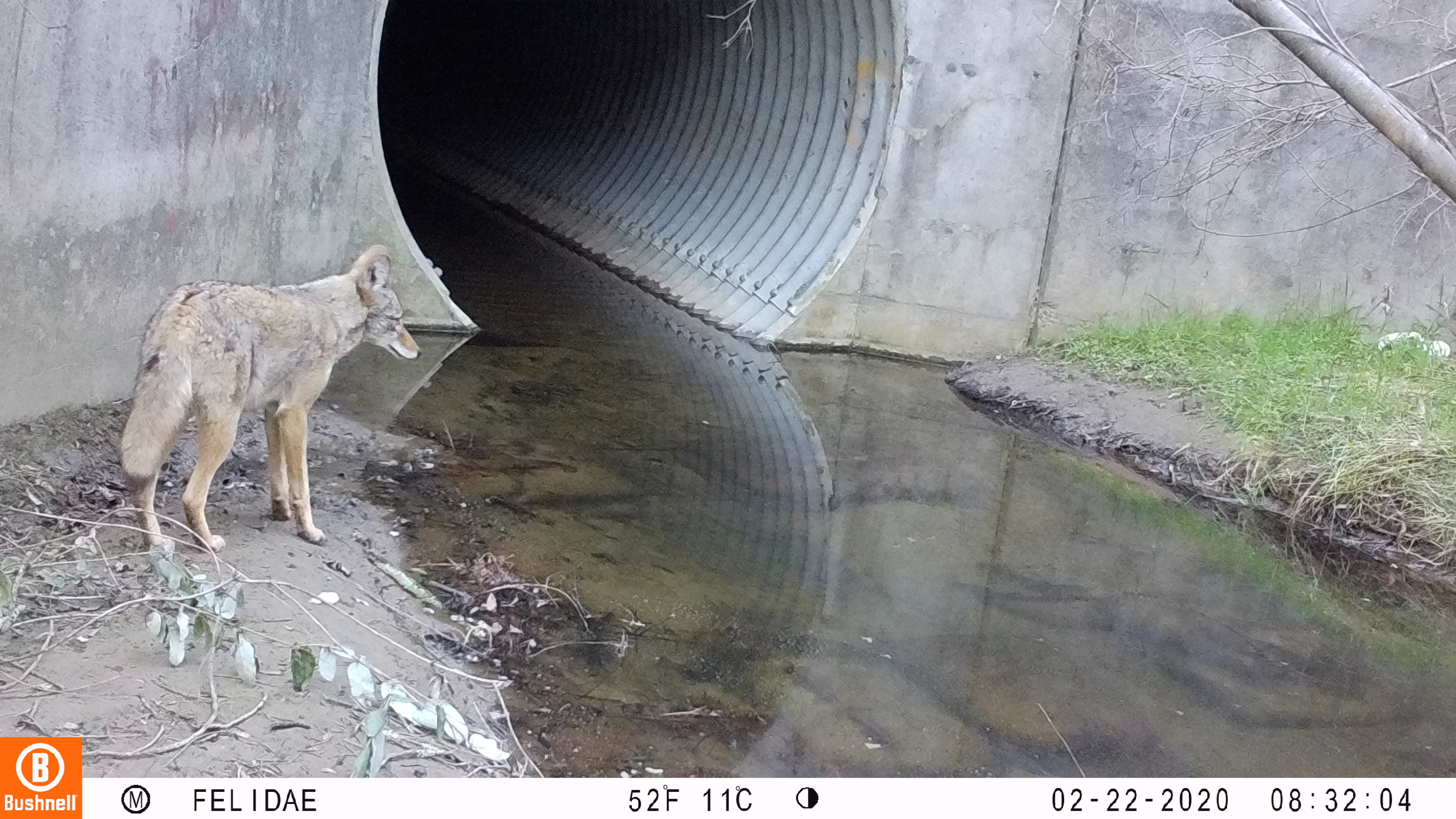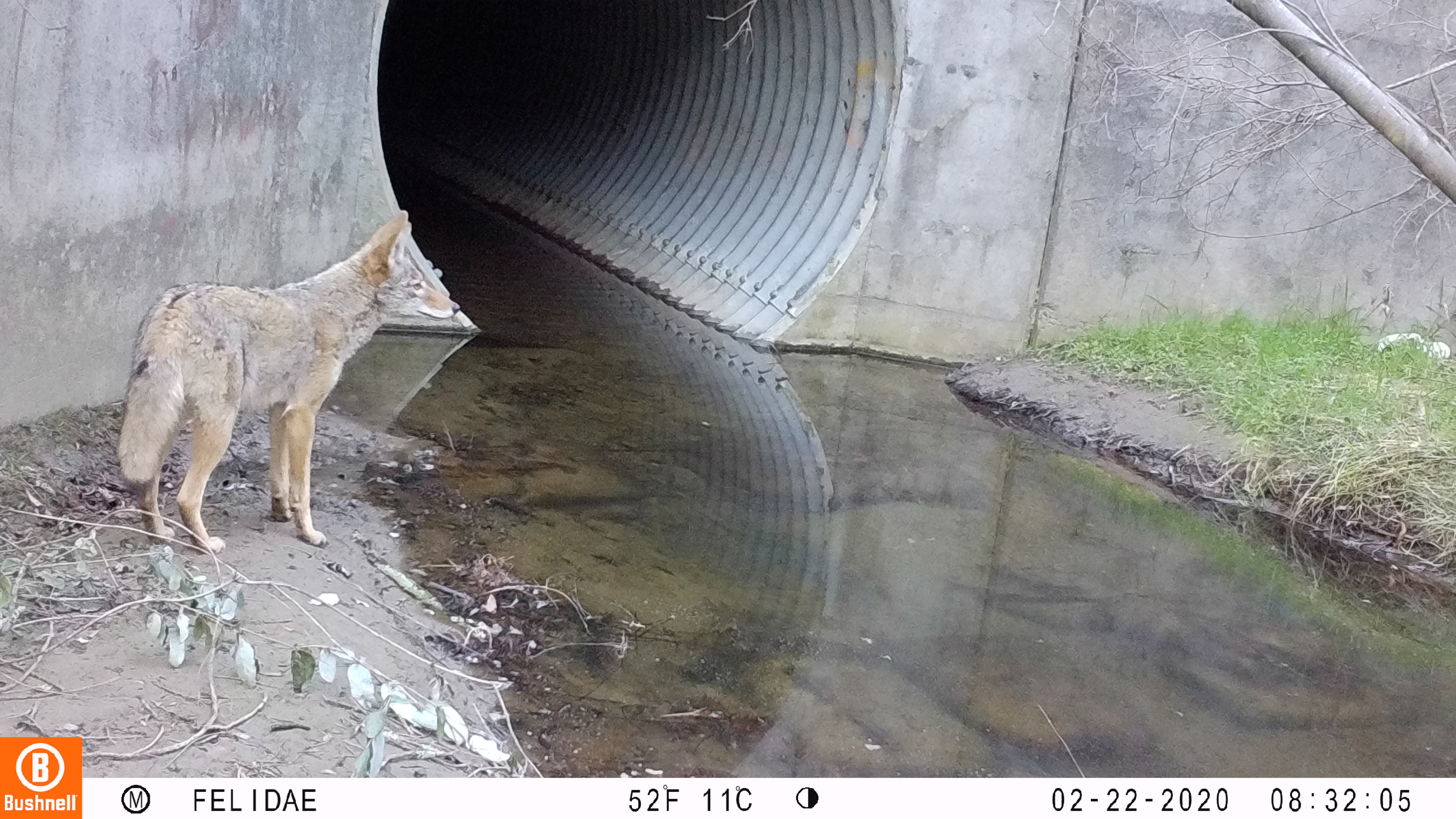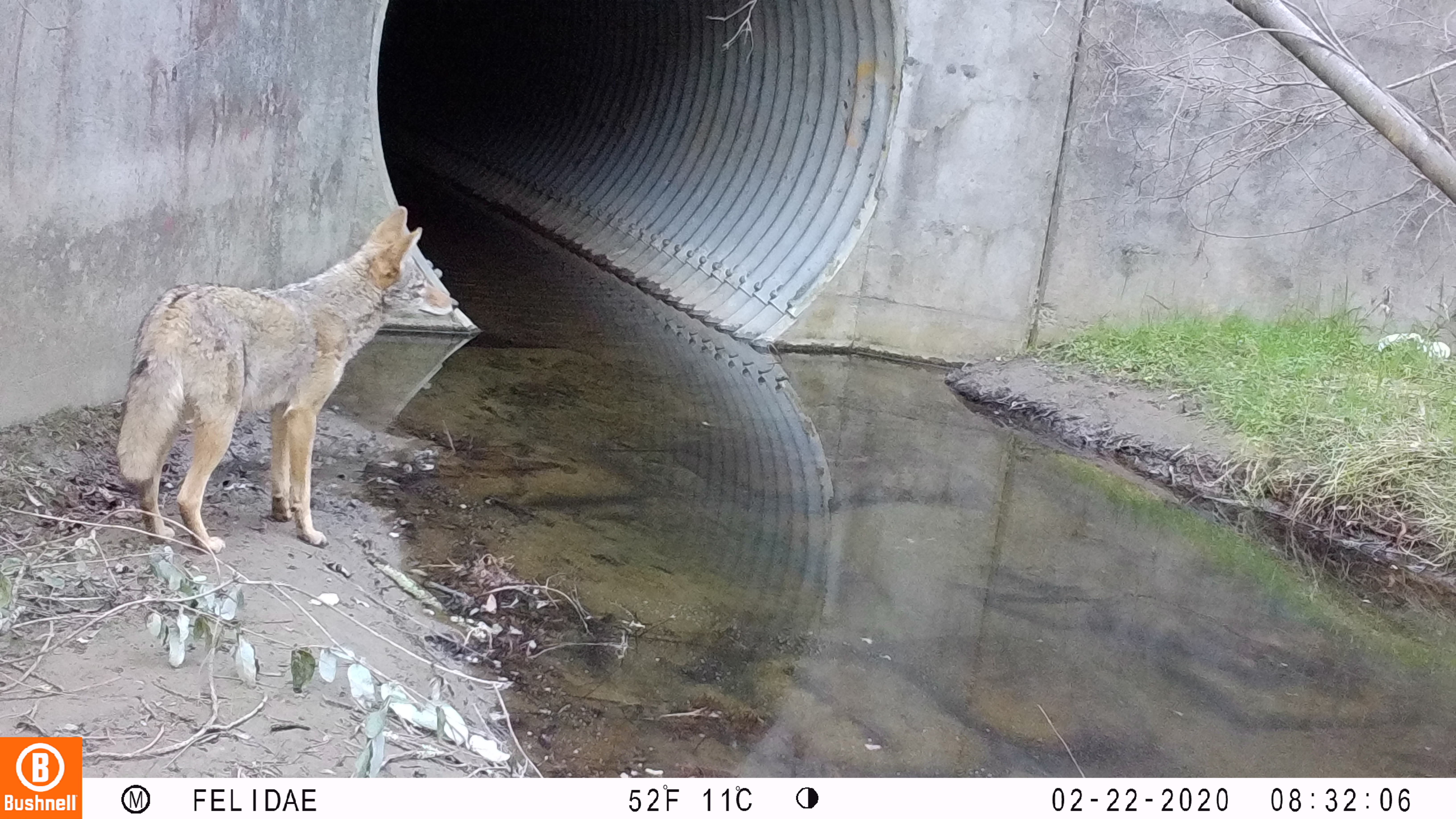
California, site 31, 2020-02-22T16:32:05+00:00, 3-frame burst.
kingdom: Animalia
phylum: Chordata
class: Mammalia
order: Carnivora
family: Canidae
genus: Canis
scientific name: Canis latrans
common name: coyote